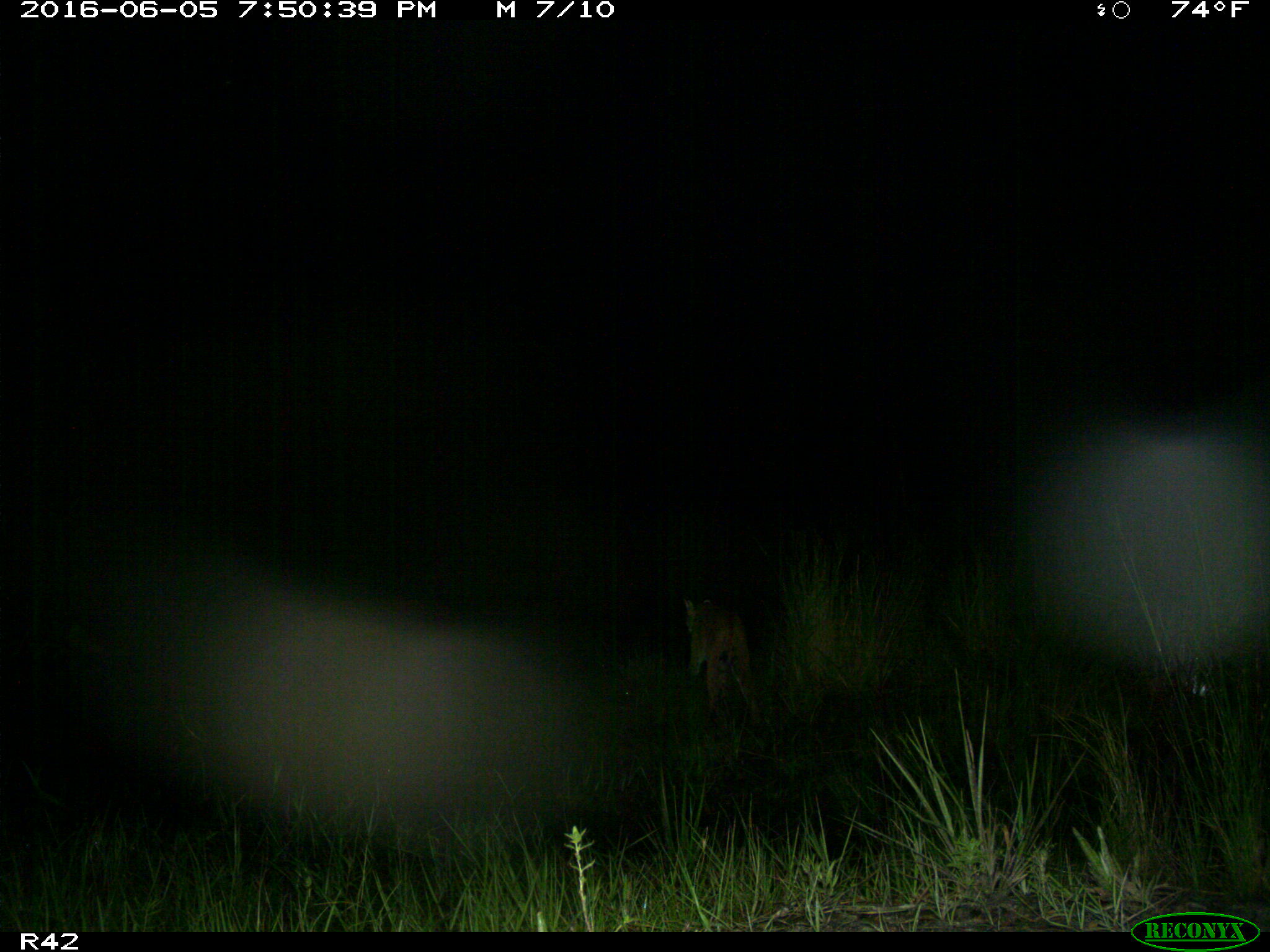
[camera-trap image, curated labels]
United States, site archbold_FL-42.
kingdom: Animalia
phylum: Chordata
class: Mammalia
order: Carnivora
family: Felidae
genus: Lynx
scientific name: Lynx rufus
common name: bobcat